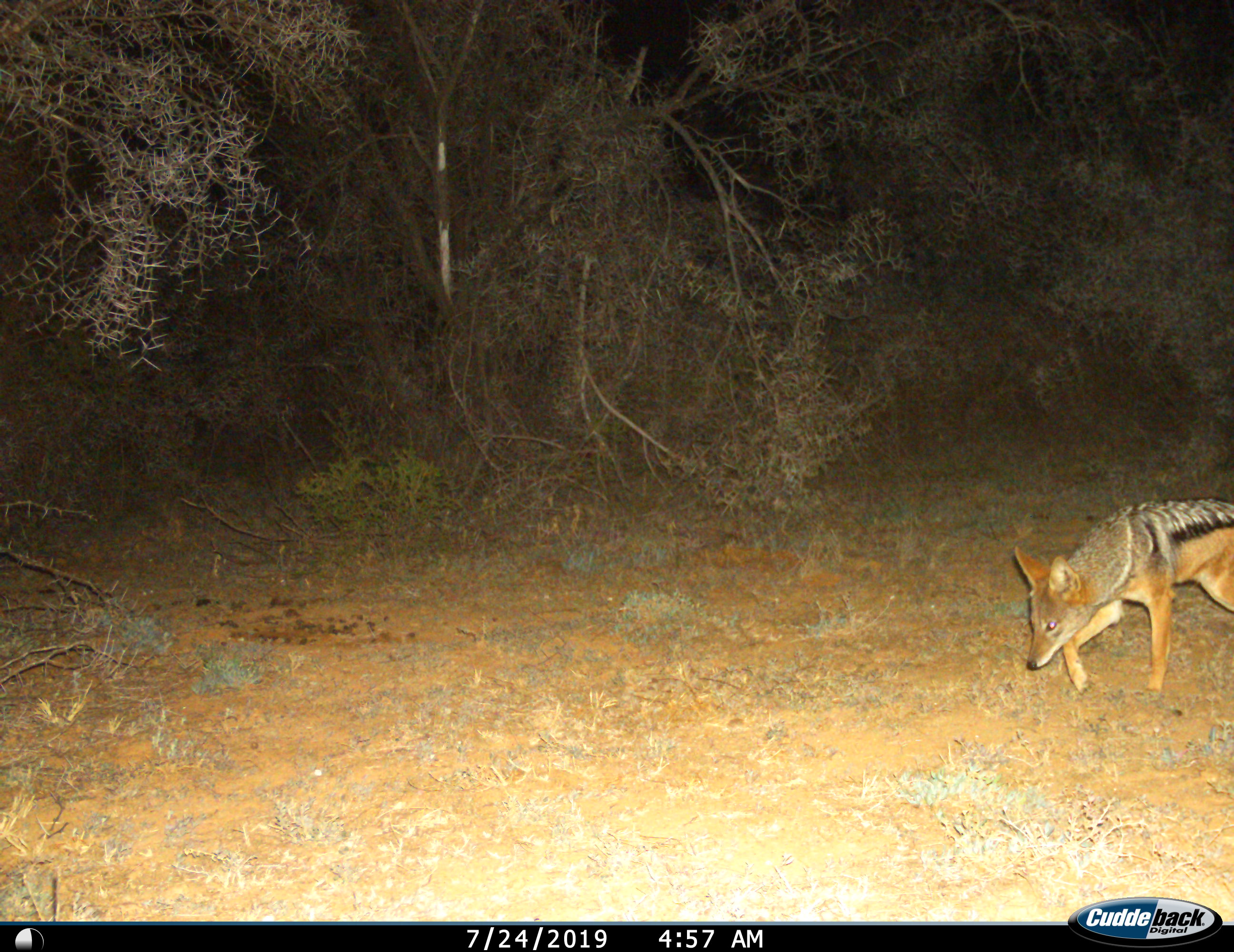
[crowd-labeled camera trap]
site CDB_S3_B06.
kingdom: Animalia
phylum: Chordata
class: Mammalia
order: Carnivora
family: Canidae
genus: Lupulella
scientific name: Lupulella mesomelas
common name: black-backed jackal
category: jackalblackbacked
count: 1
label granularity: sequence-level